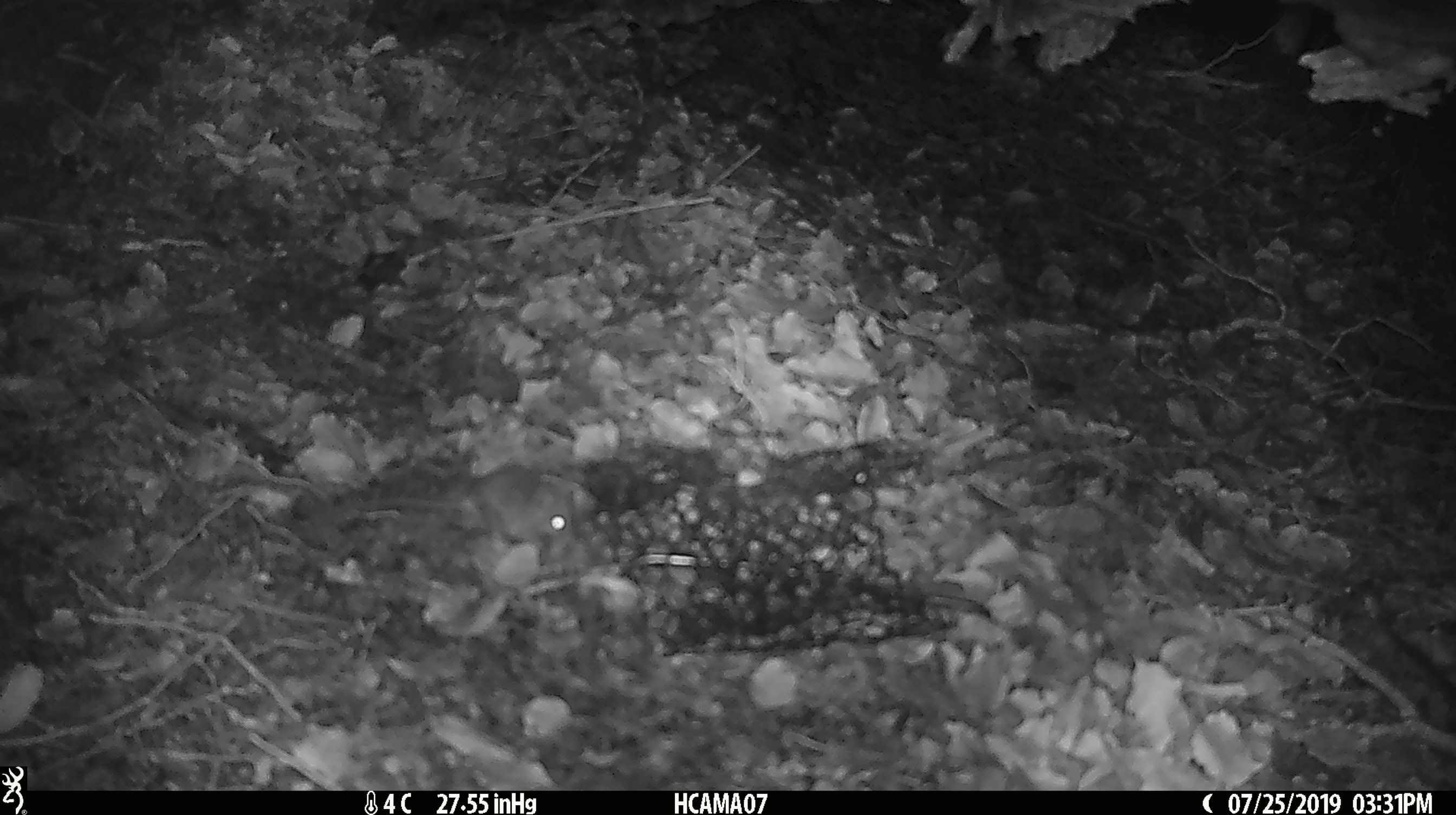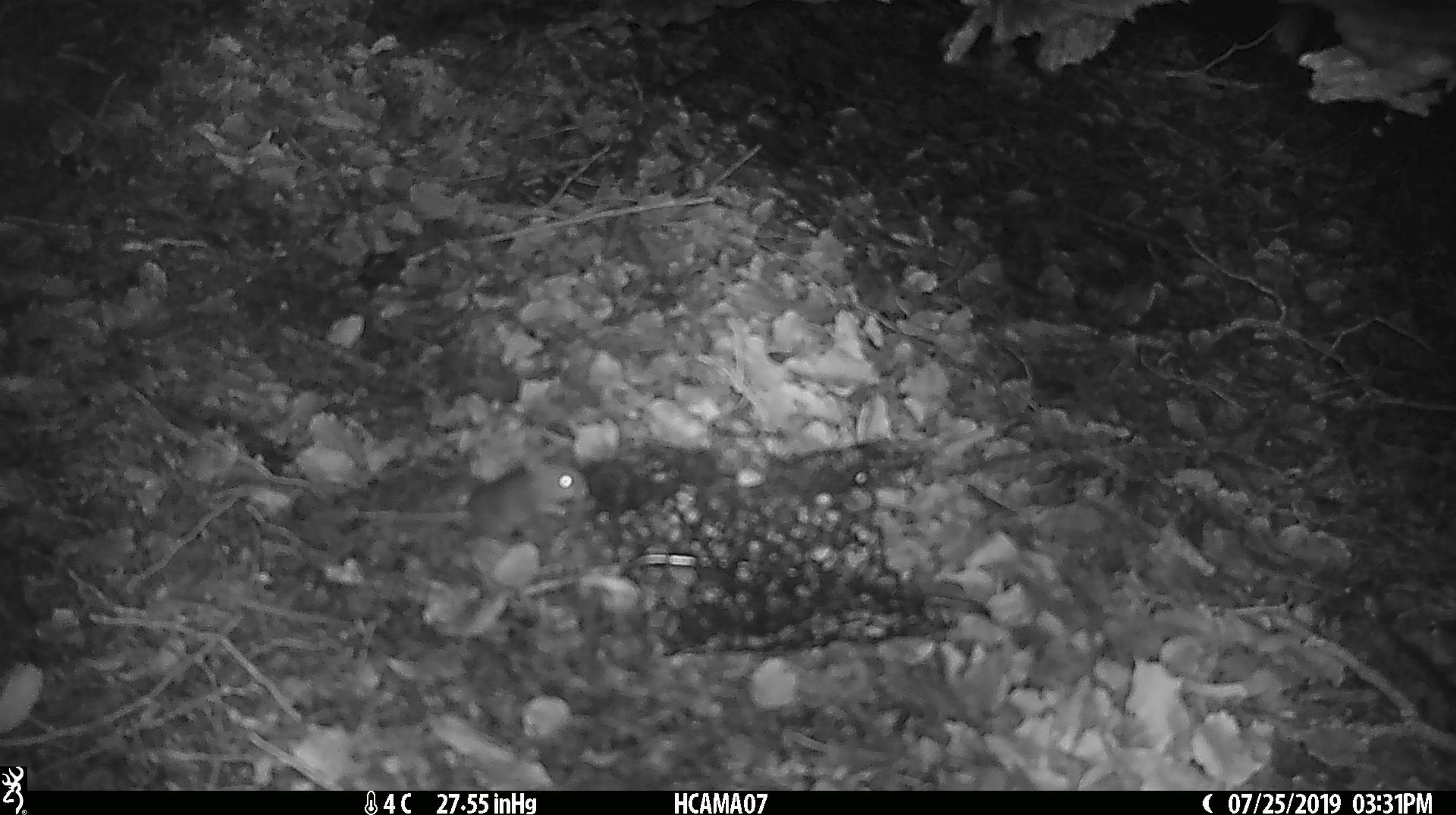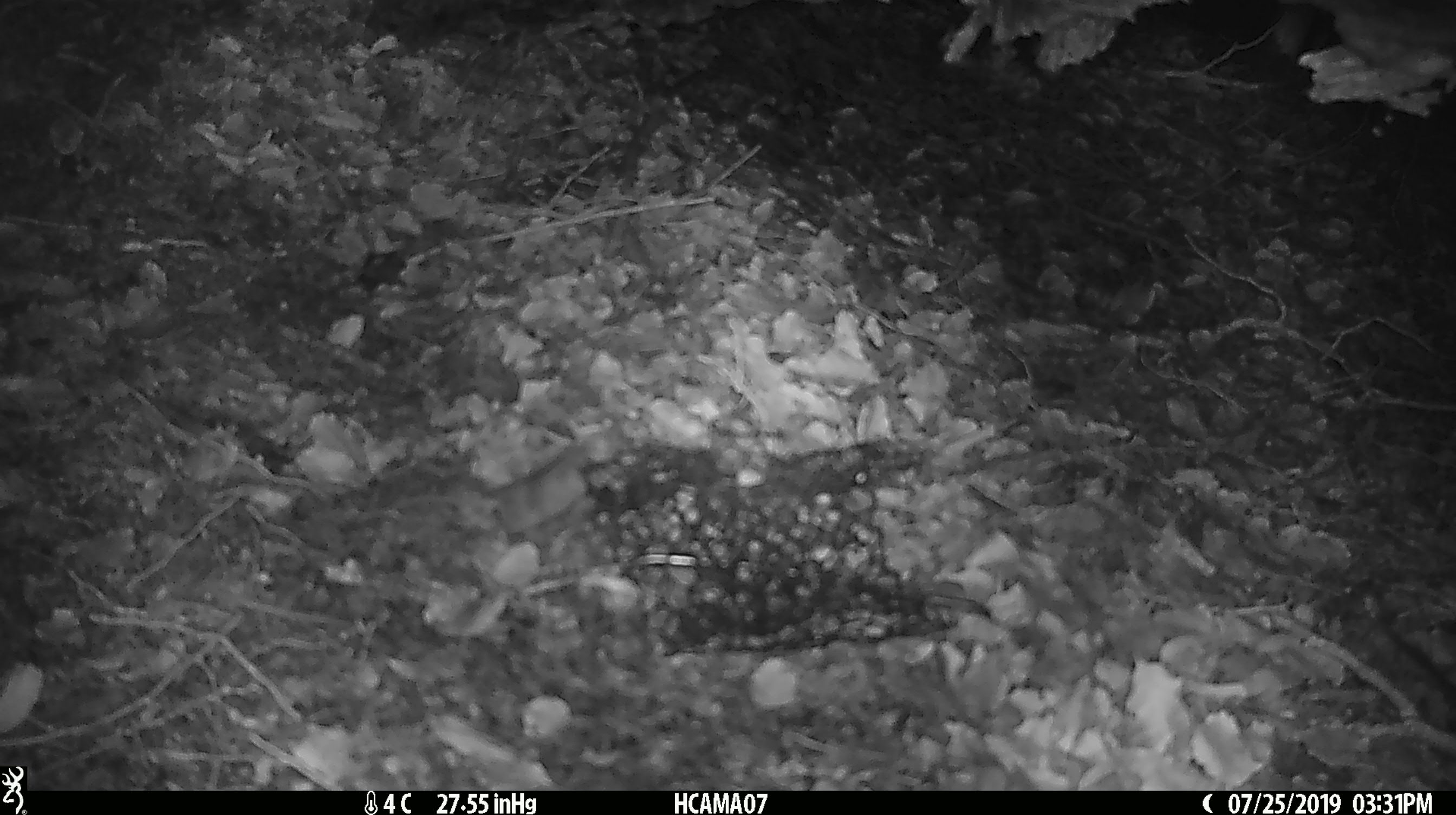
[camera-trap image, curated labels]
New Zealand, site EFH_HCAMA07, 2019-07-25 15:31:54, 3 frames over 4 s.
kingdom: Animalia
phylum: Chordata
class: Mammalia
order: Rodentia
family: Muridae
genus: Mus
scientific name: Mus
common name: mouse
Mouse (Mus).